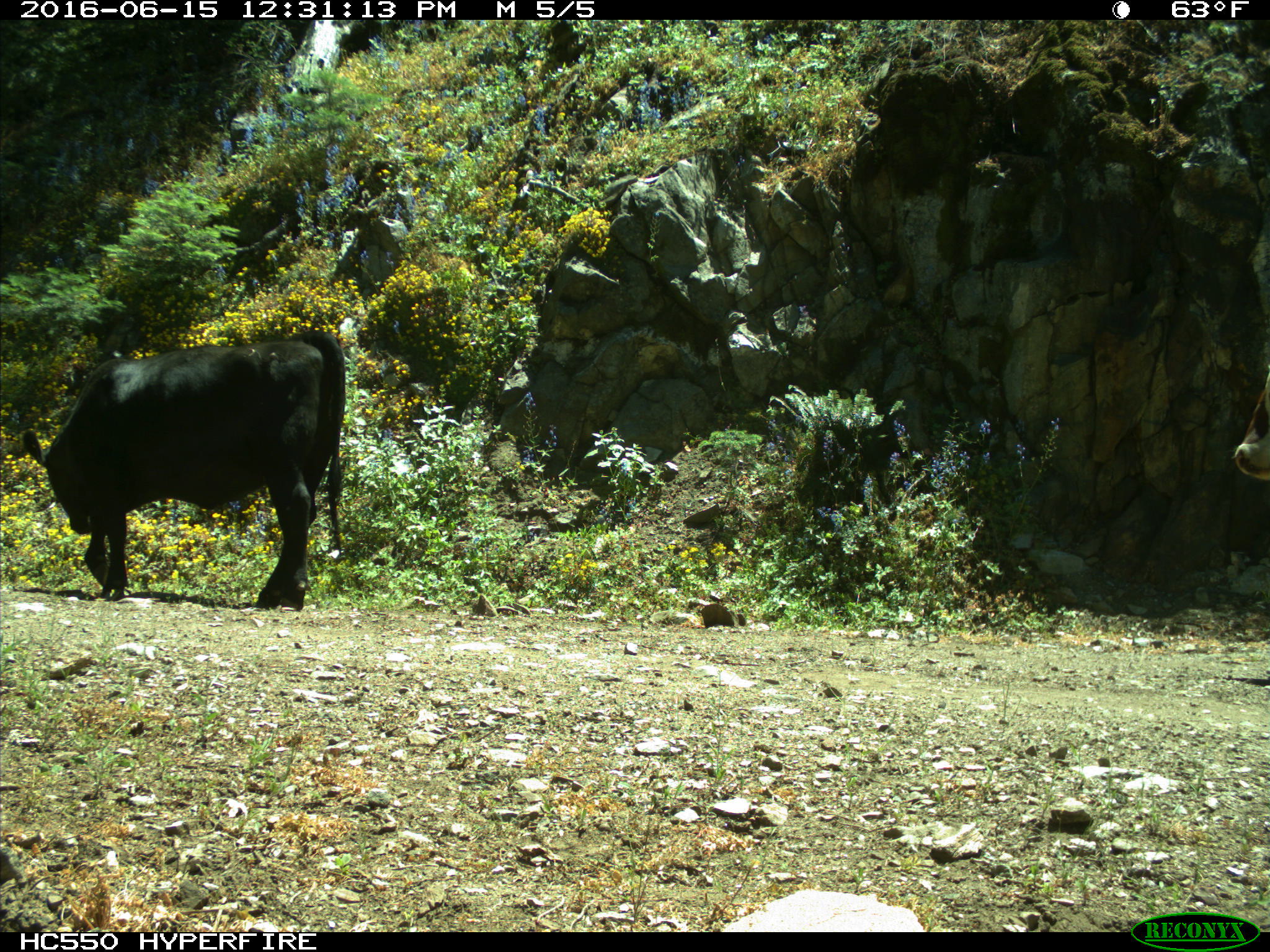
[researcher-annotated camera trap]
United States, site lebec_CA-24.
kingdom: Animalia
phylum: Chordata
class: Mammalia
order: Artiodactyla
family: Bovidae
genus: Bos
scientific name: Bos taurus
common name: domestic cow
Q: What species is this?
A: Bos taurus (domestic cow).